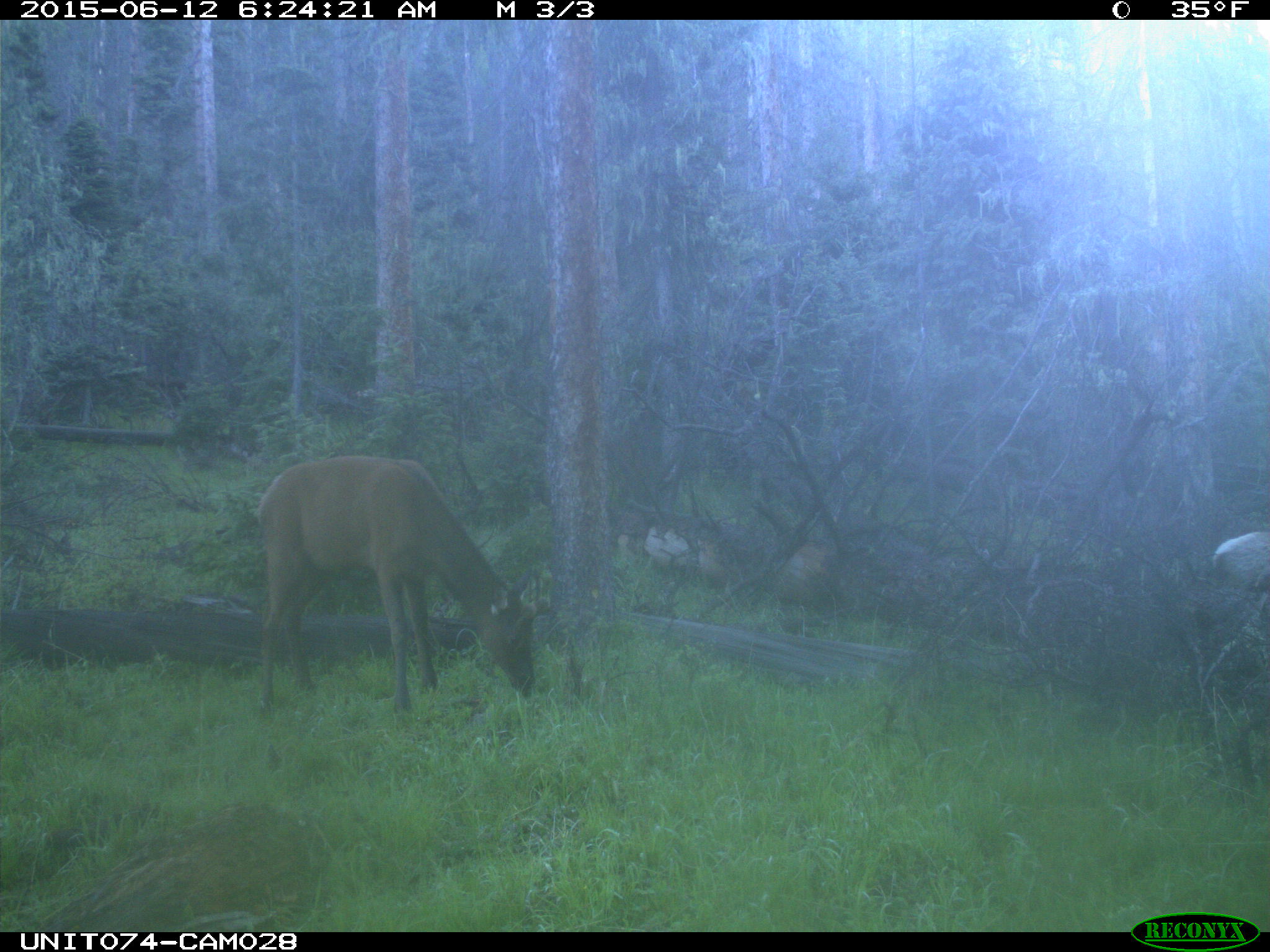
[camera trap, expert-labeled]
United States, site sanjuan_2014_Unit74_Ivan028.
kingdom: Animalia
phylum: Chordata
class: Mammalia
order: Artiodactyla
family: Cervidae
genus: Cervus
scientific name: Cervus elaphus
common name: red deer